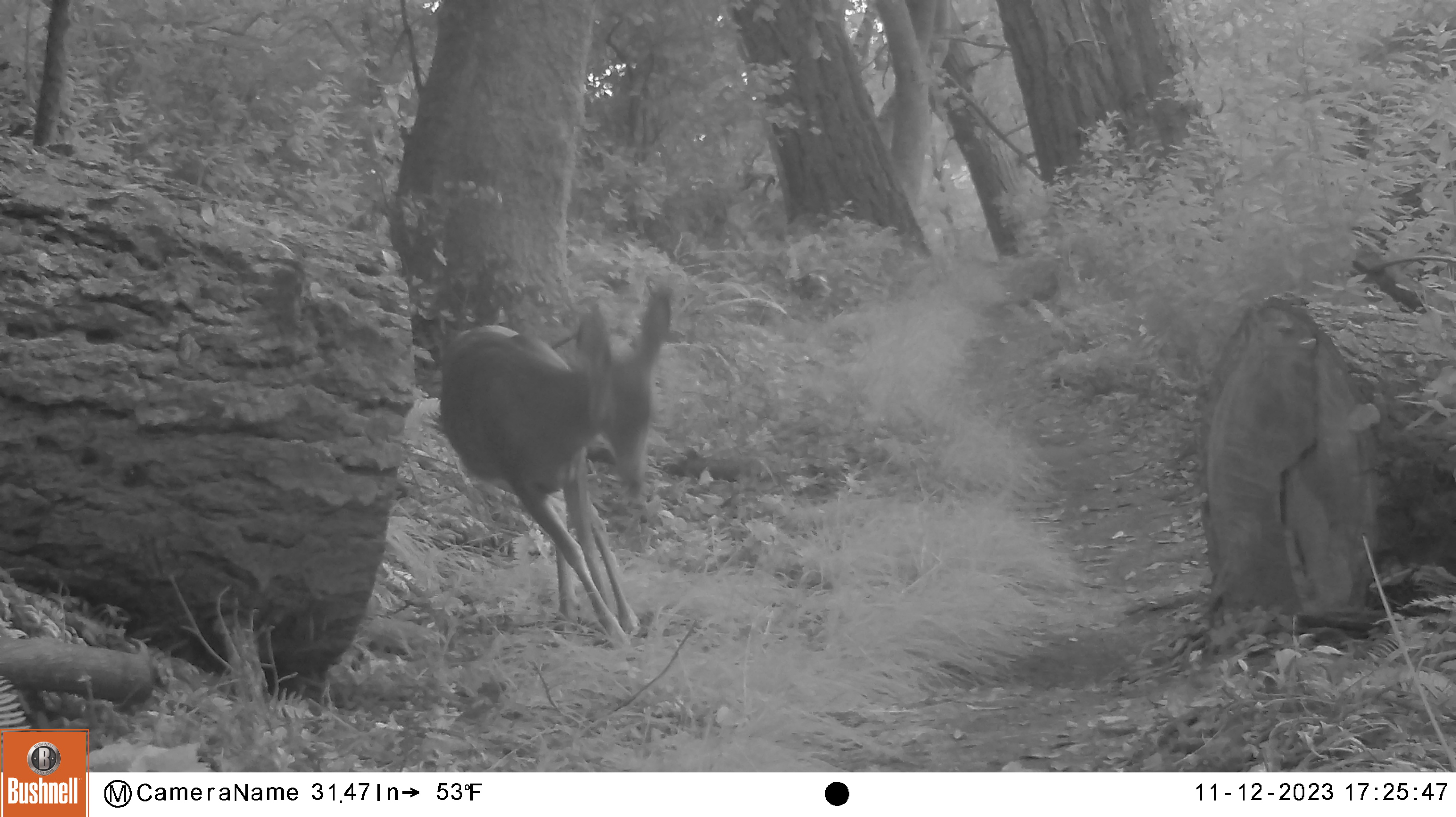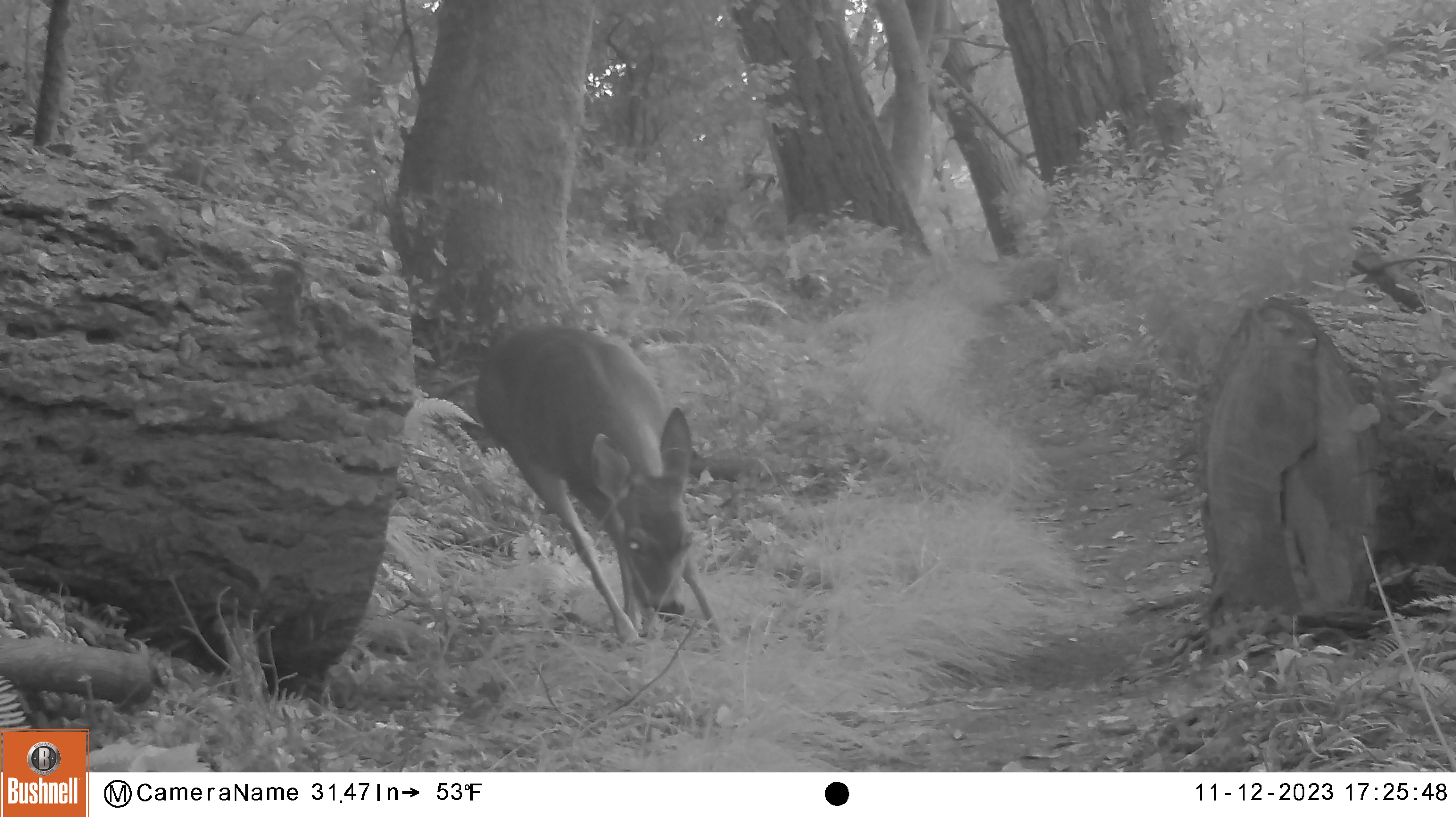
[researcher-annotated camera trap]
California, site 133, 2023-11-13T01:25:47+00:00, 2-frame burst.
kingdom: Animalia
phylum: Chordata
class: Mammalia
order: Artiodactyla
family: Cervidae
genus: Odocoileus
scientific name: Odocoileus hemionus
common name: mule deer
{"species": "mule deer (Odocoileus hemionus)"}